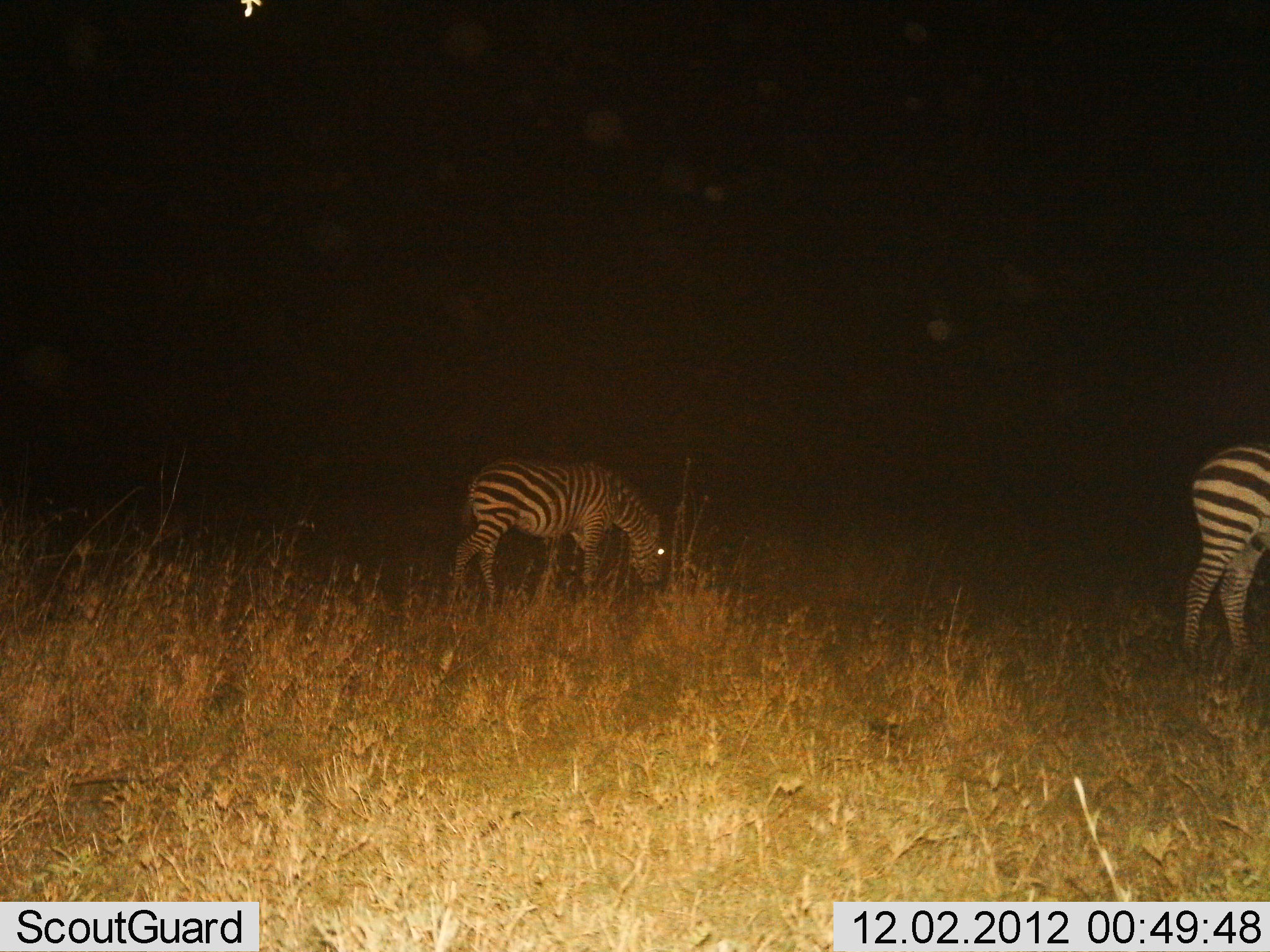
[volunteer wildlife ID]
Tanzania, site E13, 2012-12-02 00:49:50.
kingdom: Animalia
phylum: Chordata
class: Mammalia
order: Perissodactyla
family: Equidae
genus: Equus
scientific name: Equus quagga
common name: plains zebra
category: zebra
Zebra (plains zebra) (Equus quagga), count 2. Behavior (volunteer vote fractions): standing 20%, resting 0%, moving 0%, interacting 0%. Young present (vote fraction): 0%. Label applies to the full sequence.